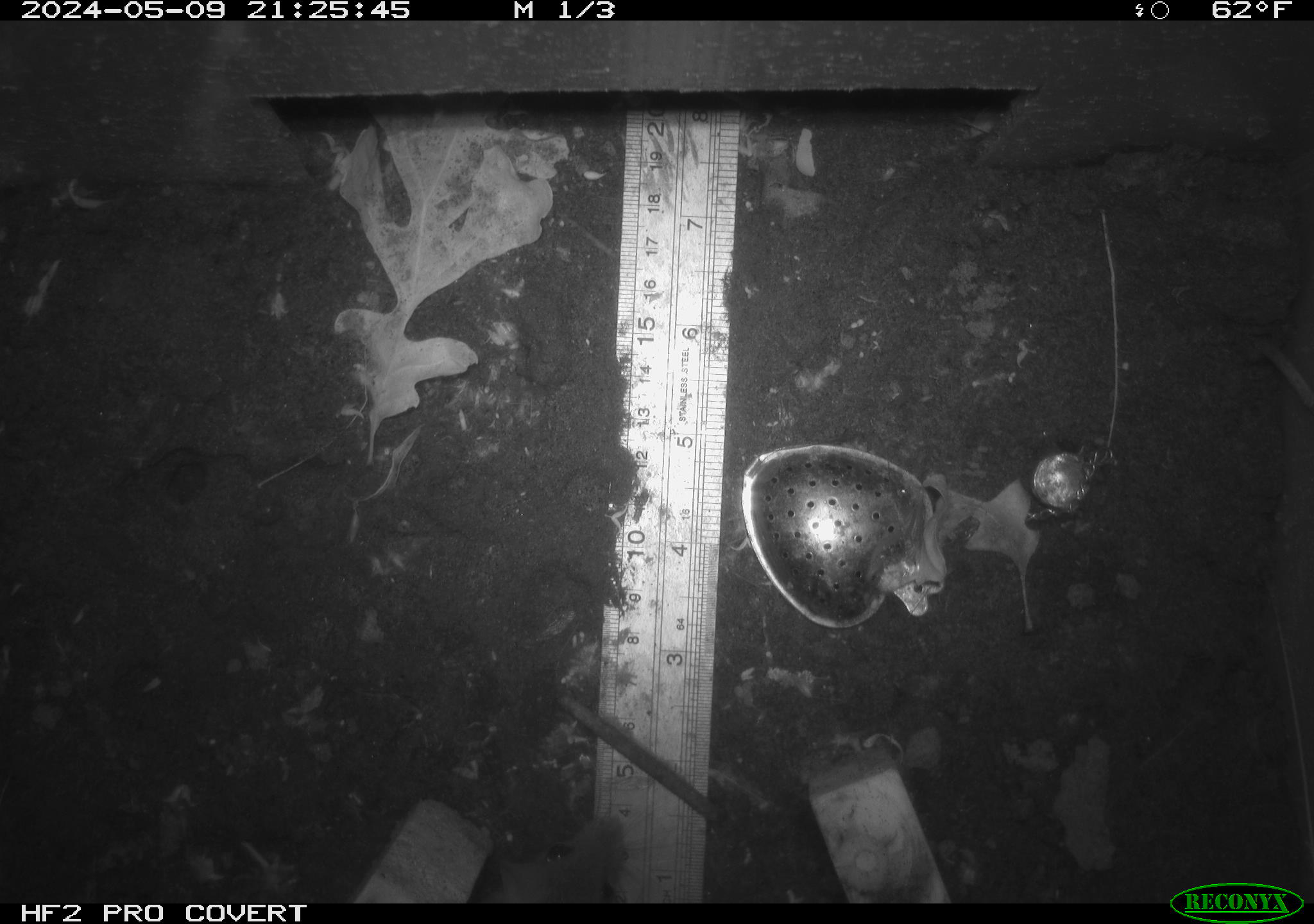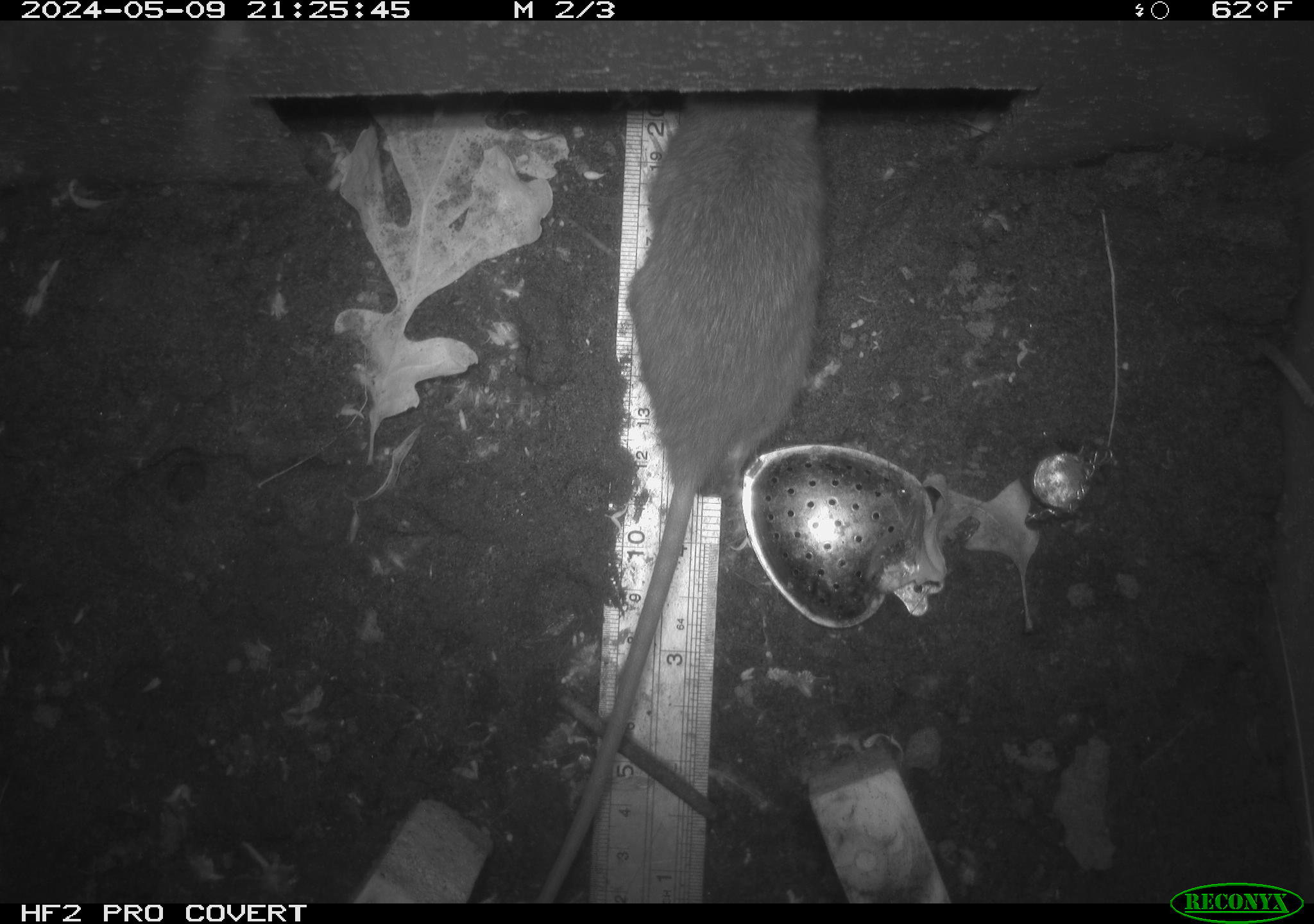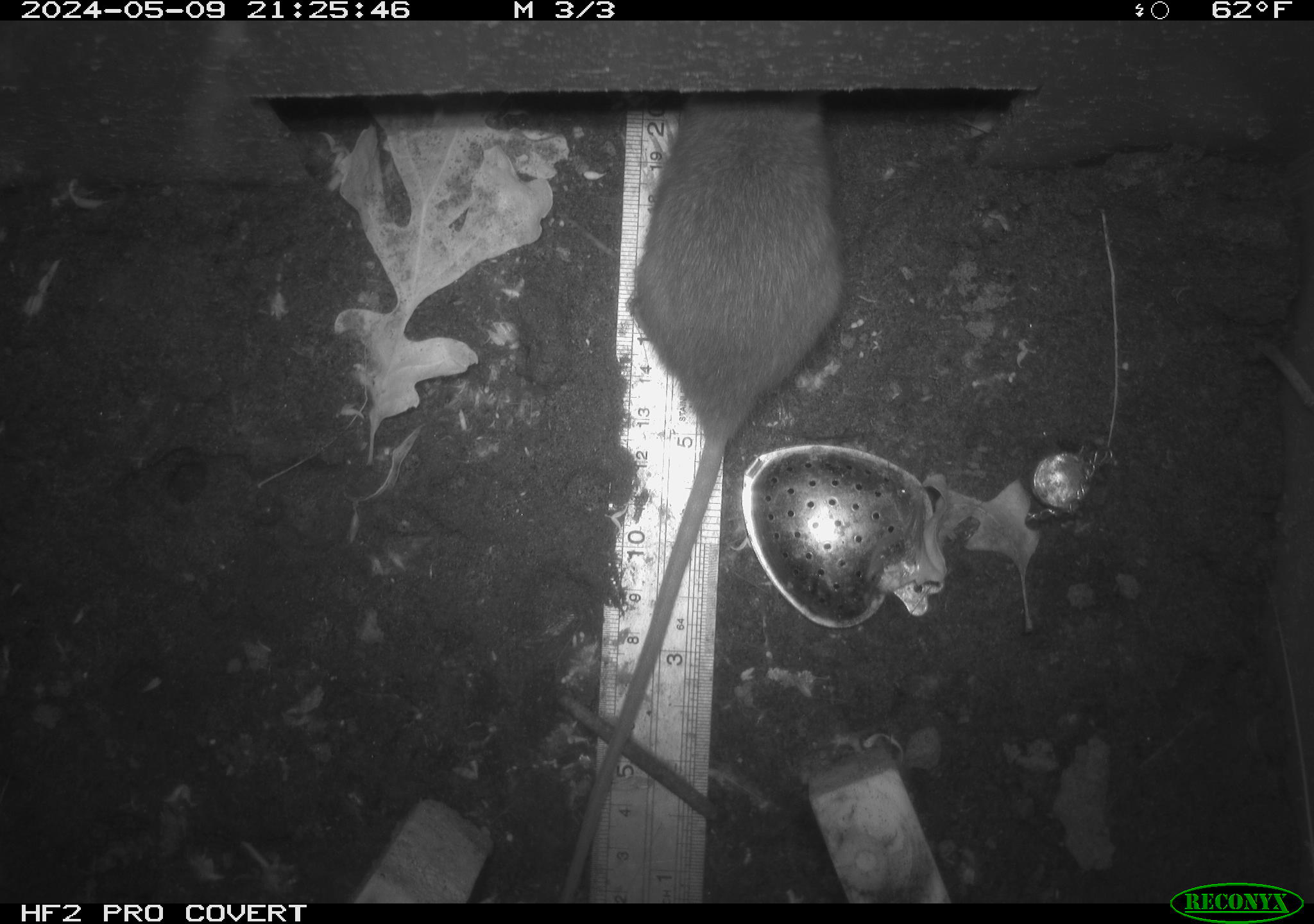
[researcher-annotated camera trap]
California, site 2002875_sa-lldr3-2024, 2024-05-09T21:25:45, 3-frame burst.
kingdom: Animalia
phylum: Chordata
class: Mammalia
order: Rodentia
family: Muridae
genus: Rattus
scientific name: Rattus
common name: rat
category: rattus species